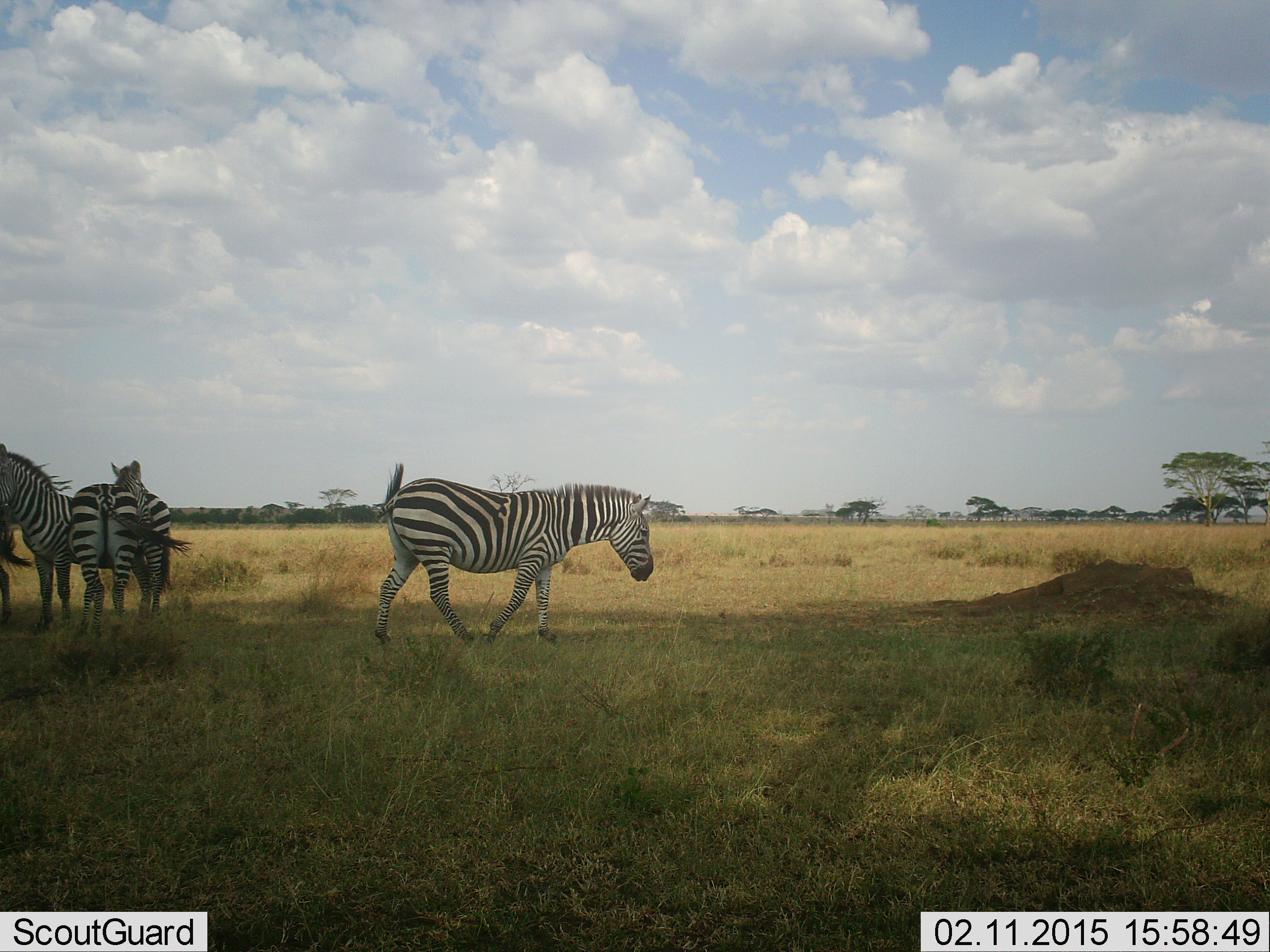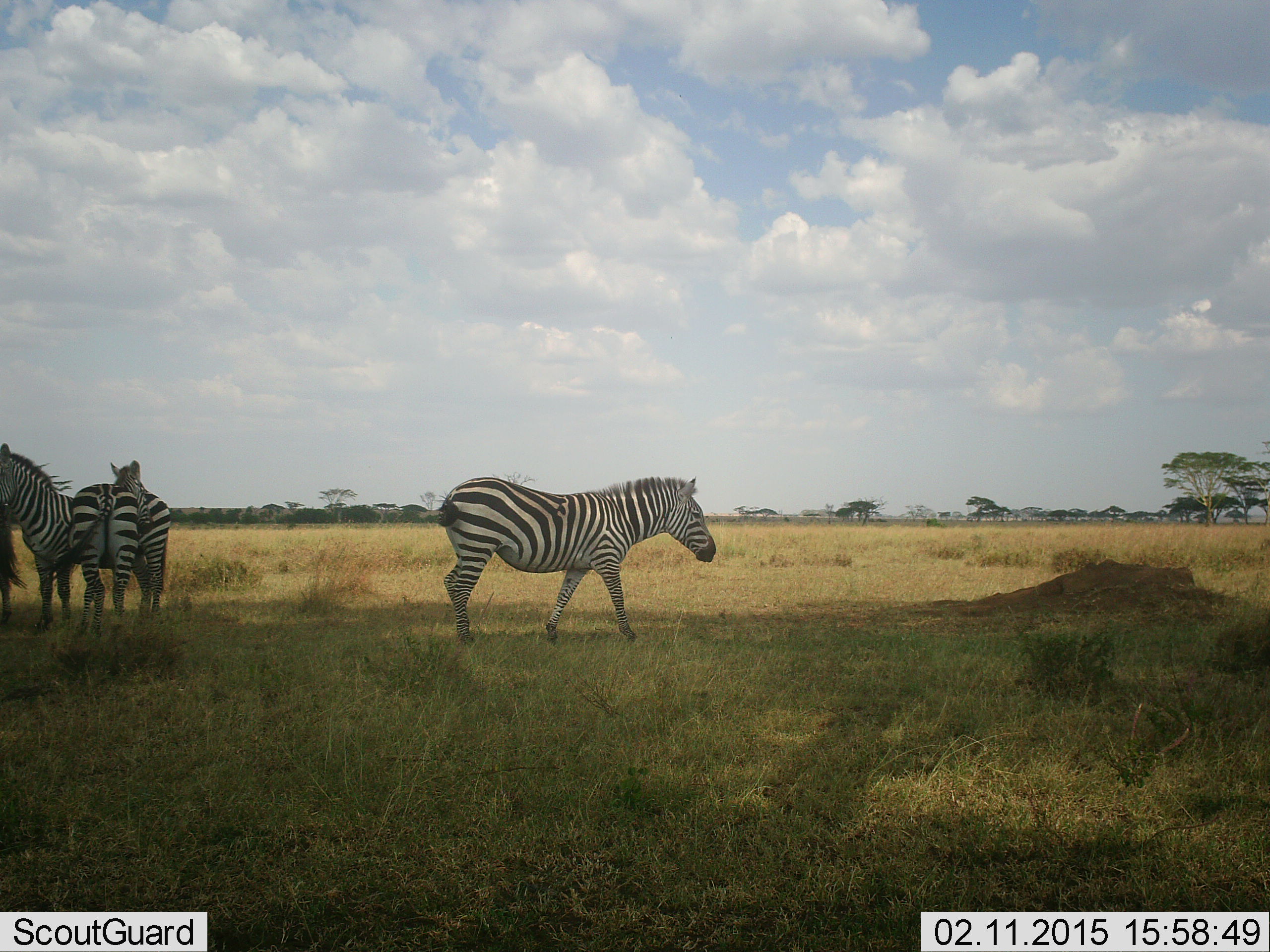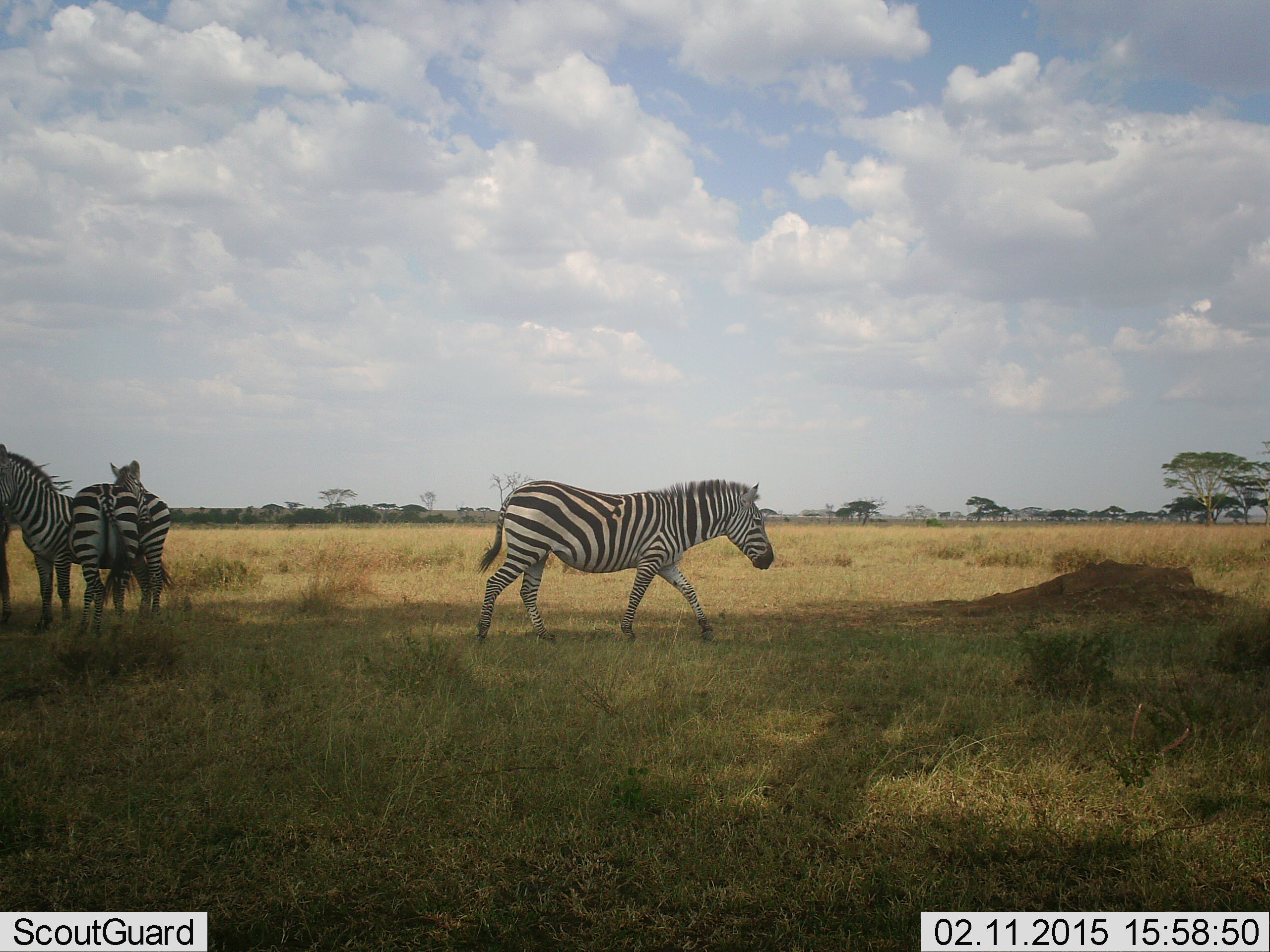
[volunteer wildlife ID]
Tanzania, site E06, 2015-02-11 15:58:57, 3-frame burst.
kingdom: Animalia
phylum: Chordata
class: Mammalia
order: Perissodactyla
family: Equidae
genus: Equus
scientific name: Equus quagga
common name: plains zebra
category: zebra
Zebra (plains zebra) (Equus quagga), count 4. Behavior (volunteer vote fractions): standing 100%, resting 0%, moving 60%, interacting 0%. Young present (vote fraction): 0%. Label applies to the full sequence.